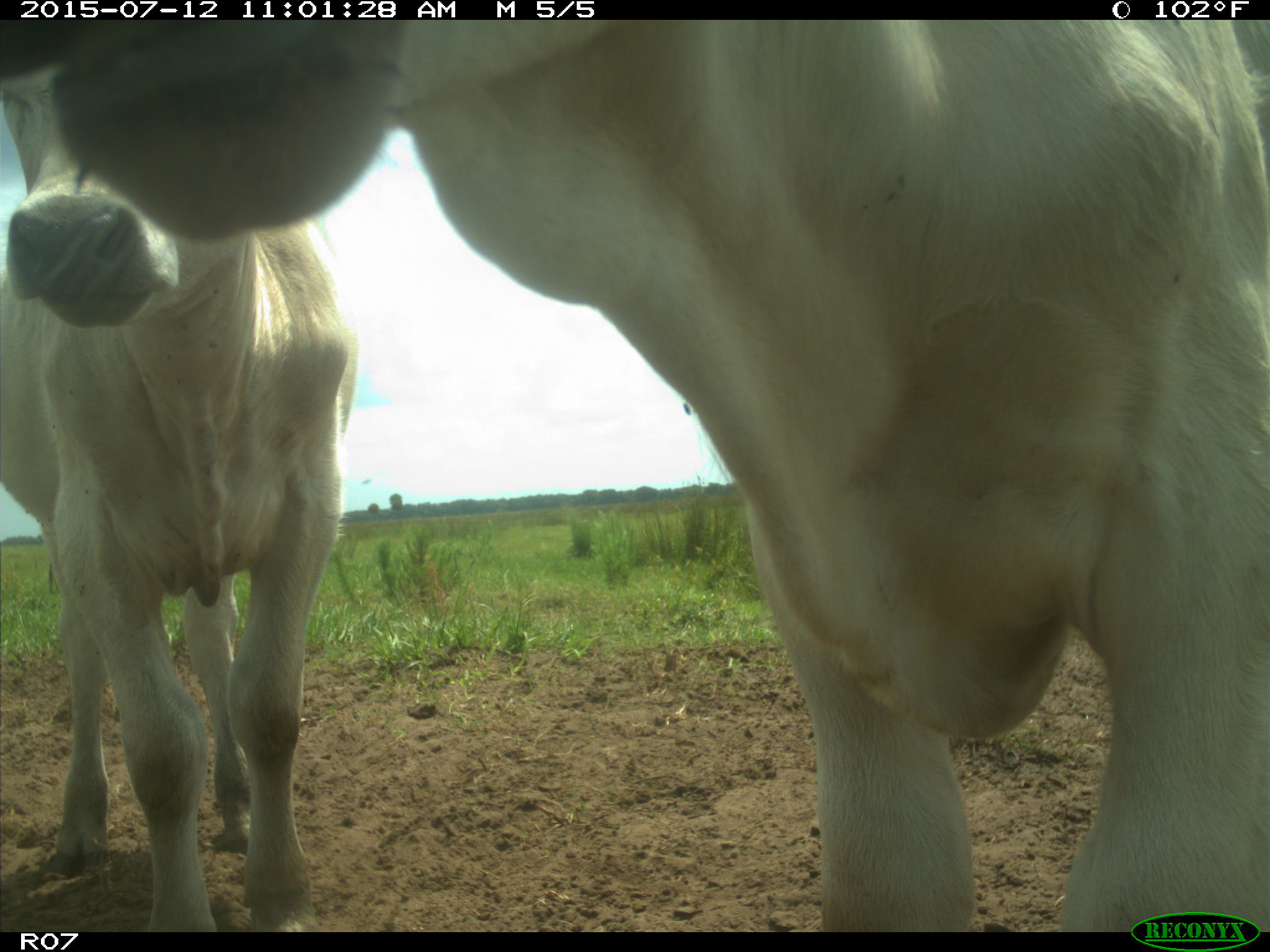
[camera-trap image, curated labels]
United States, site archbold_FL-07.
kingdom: Animalia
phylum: Chordata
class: Mammalia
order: Artiodactyla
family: Bovidae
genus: Bos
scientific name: Bos taurus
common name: domestic cow